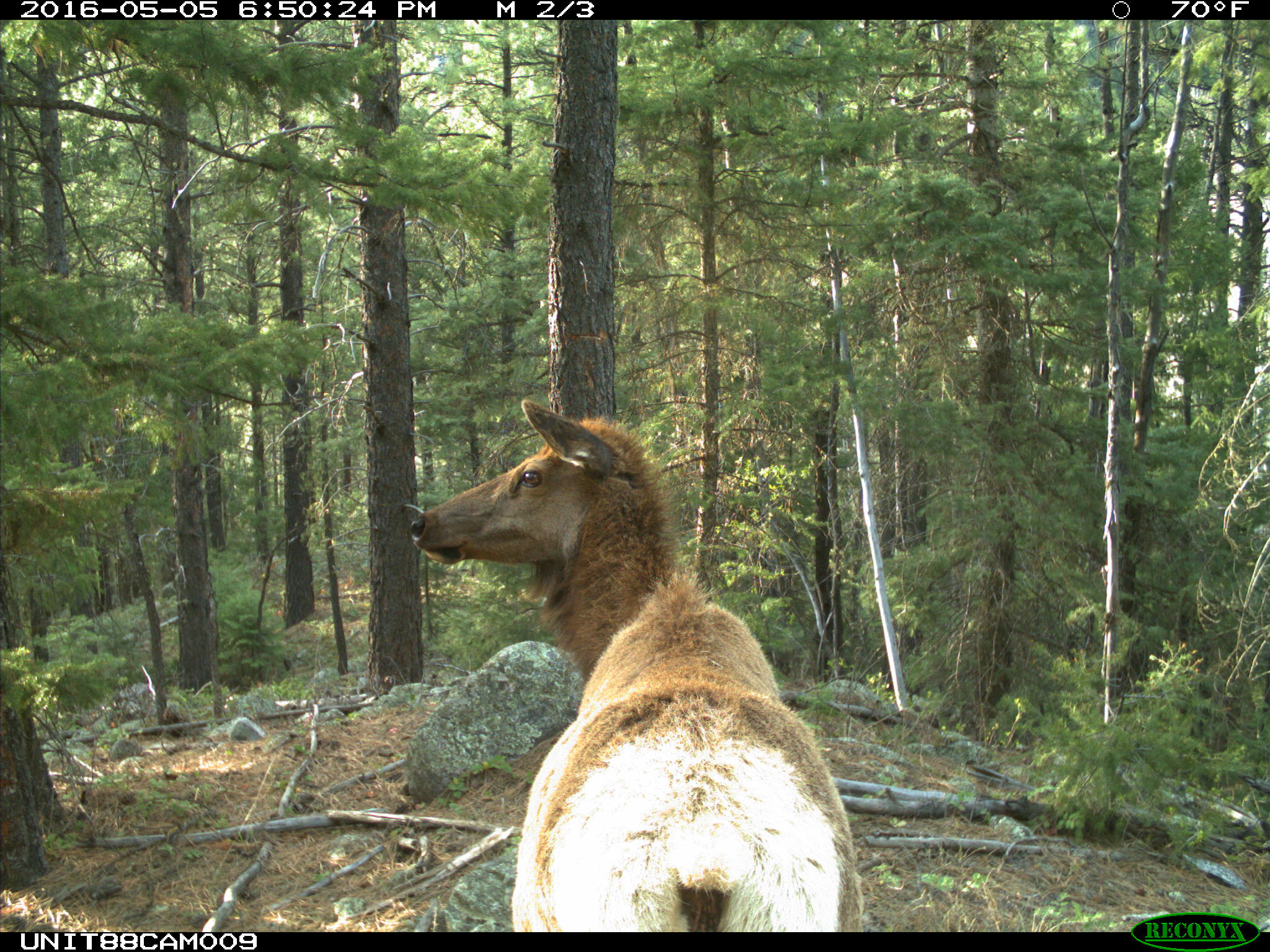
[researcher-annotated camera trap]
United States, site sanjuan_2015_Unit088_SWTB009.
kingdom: Animalia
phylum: Chordata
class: Mammalia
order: Artiodactyla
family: Cervidae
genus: Cervus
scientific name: Cervus elaphus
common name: red deer